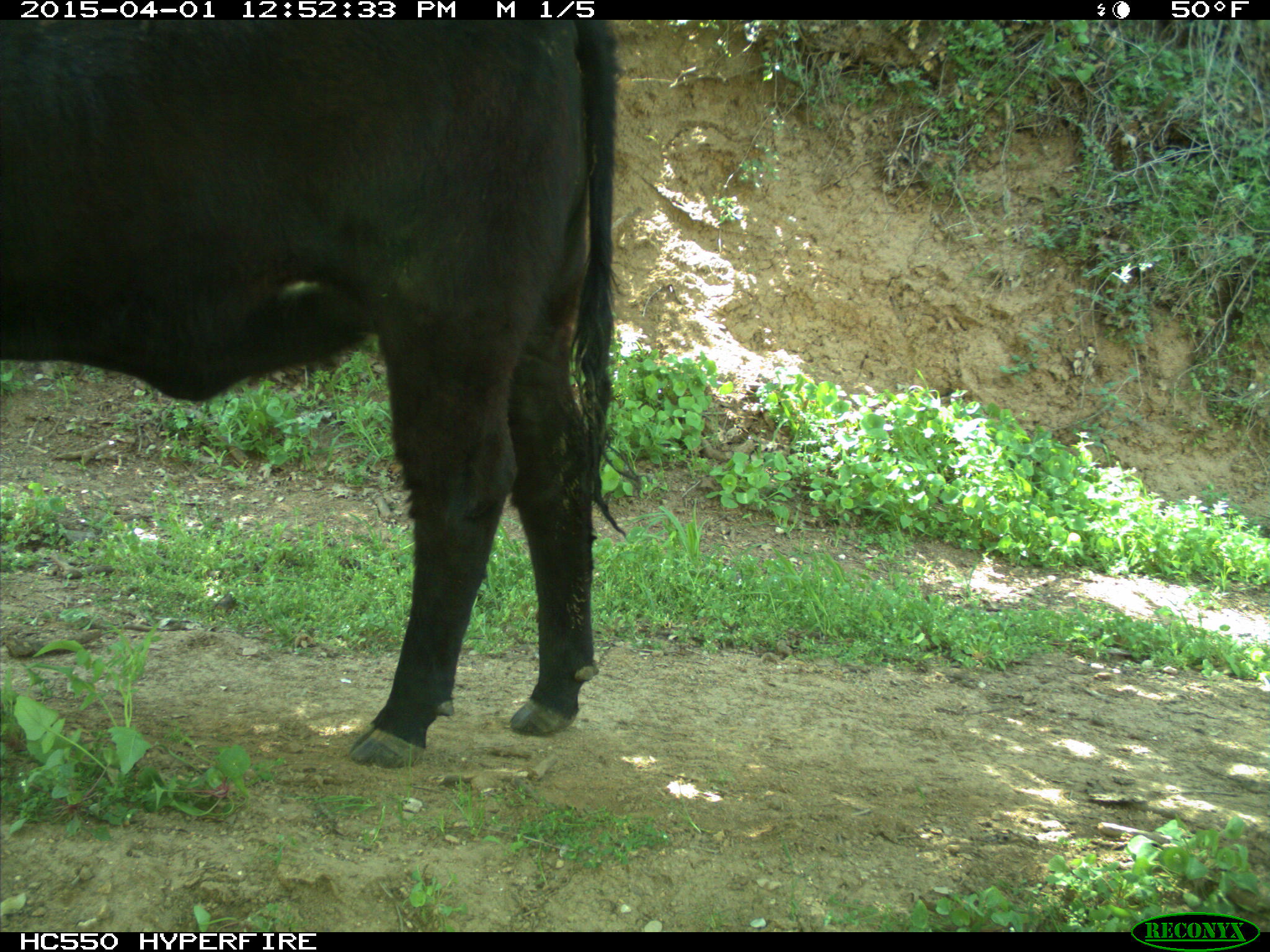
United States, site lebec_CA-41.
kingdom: Animalia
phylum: Chordata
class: Mammalia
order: Artiodactyla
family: Bovidae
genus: Bos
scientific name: Bos taurus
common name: domestic cow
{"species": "Bos taurus (domestic cow)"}